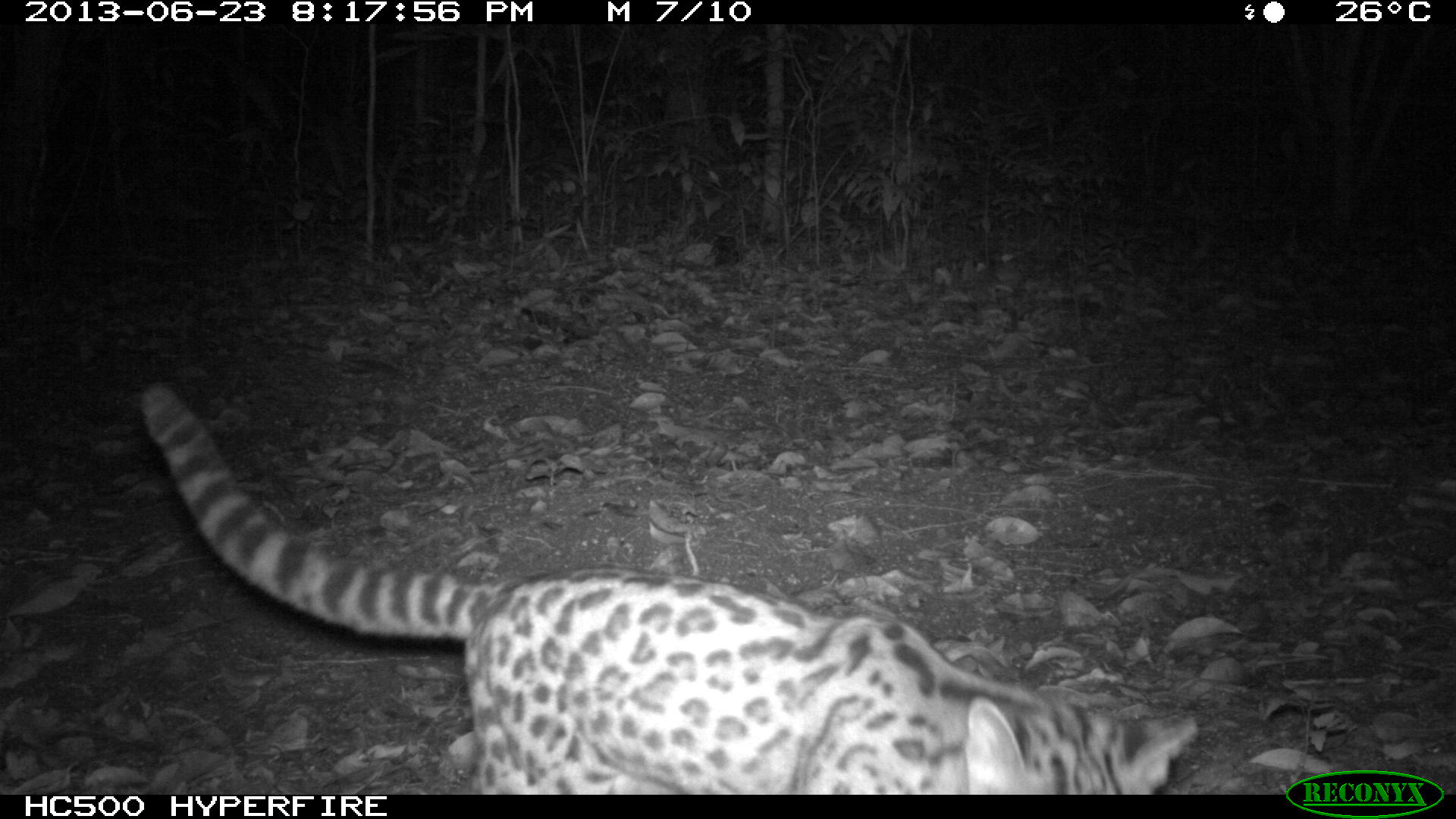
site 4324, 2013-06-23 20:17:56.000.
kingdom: Animalia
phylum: Chordata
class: Mammalia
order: Carnivora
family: Felidae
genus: Leopardus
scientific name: Leopardus wiedii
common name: margay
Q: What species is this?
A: Leopardus wiedii (margay).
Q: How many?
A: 1.